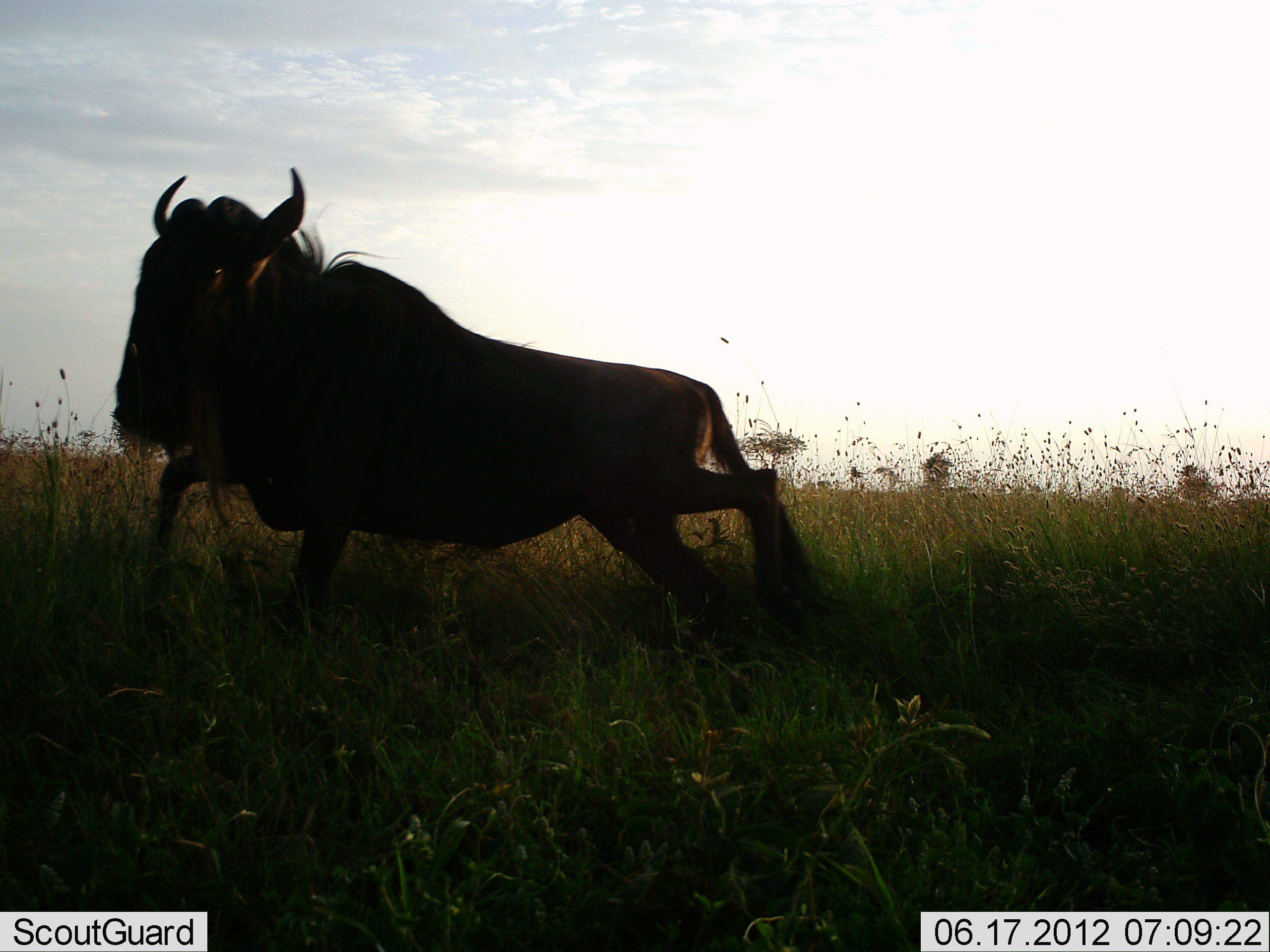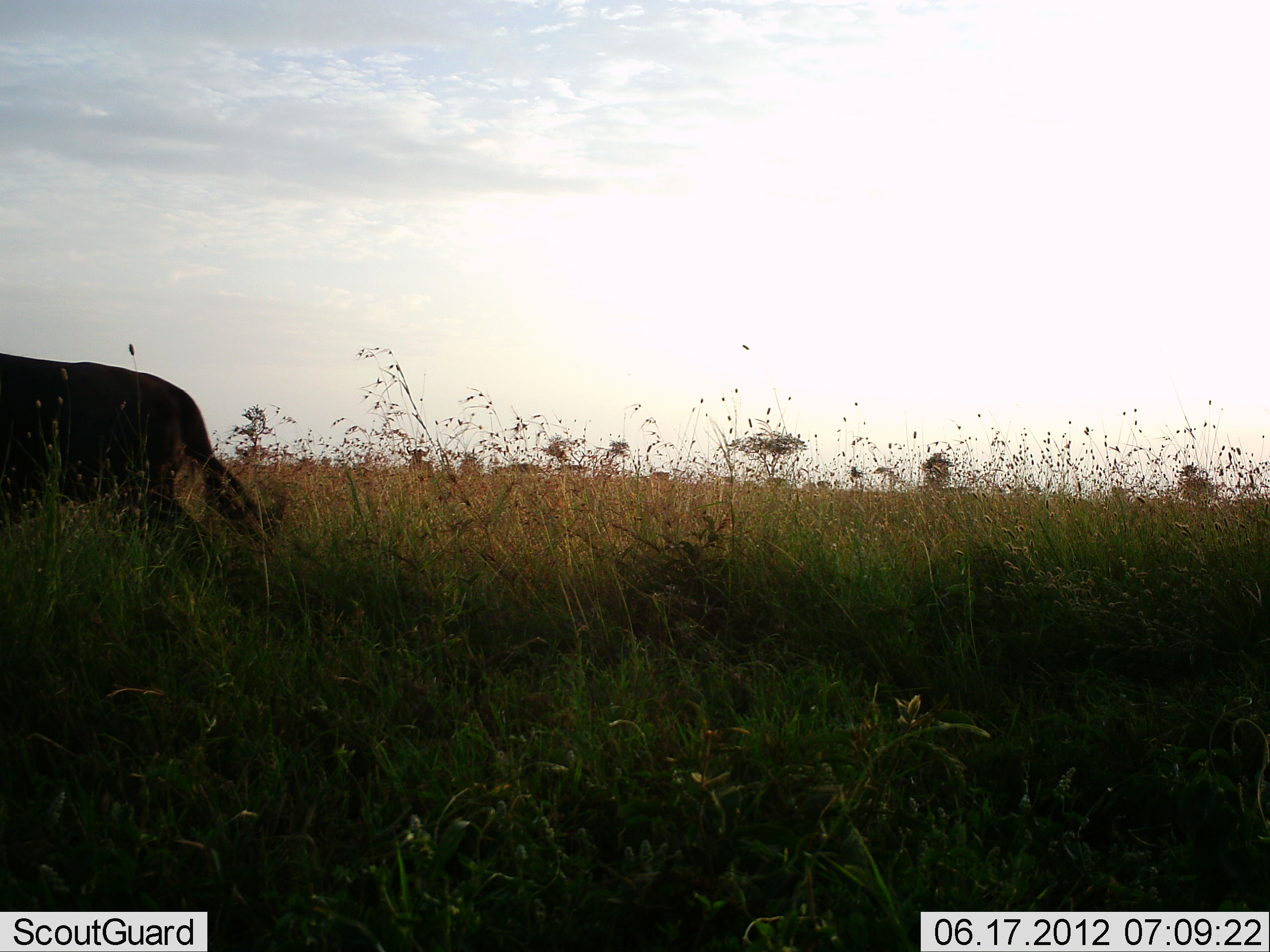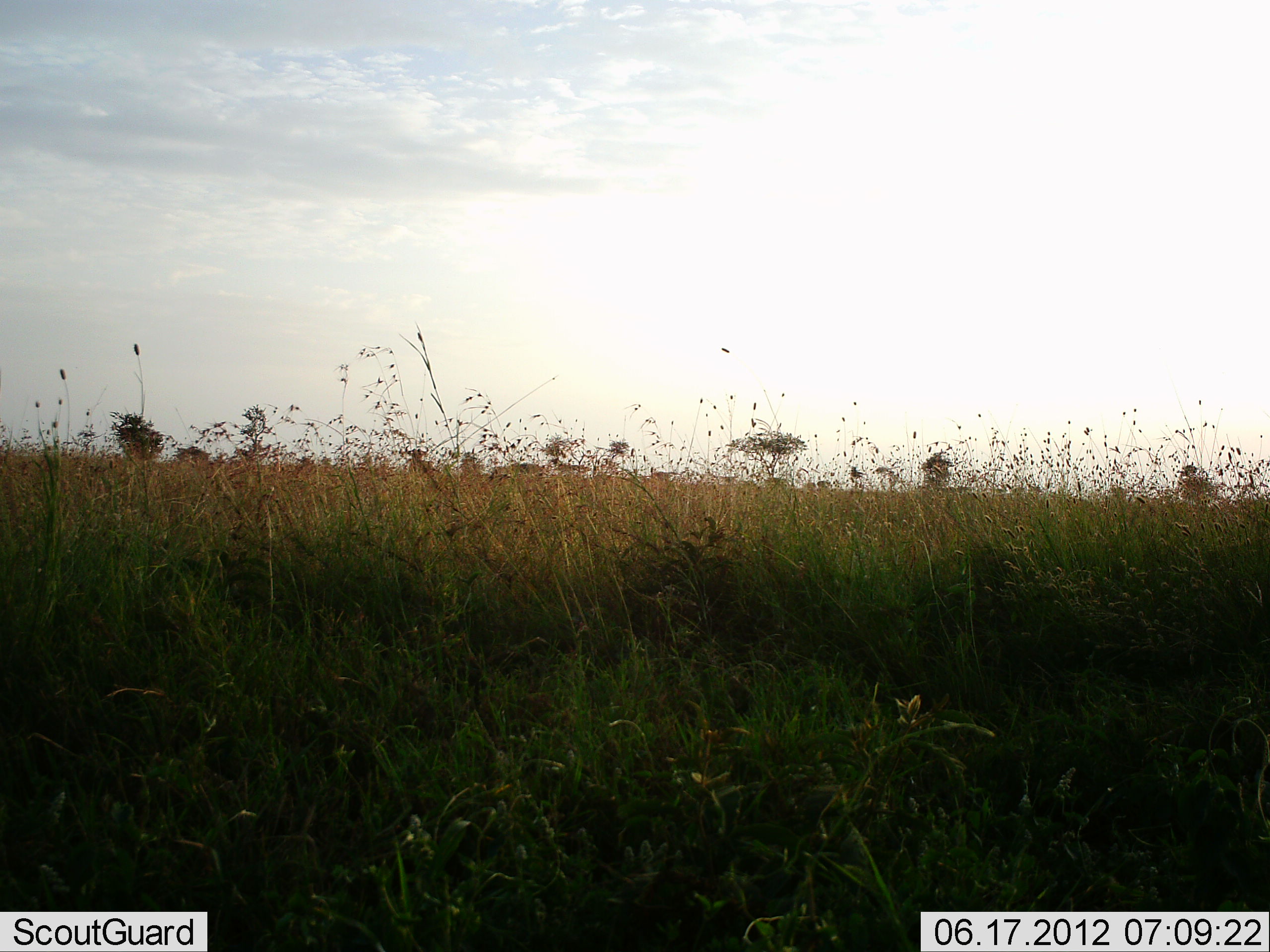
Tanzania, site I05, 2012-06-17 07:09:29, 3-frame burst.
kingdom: Animalia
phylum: Chordata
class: Mammalia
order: Artiodactyla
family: Bovidae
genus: Connochaetes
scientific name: Connochaetes taurinus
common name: blue wildebeest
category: wildebeest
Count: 1.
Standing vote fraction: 0%.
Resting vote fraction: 0%.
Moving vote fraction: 100%.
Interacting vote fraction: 0%.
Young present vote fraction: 0%.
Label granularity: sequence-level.